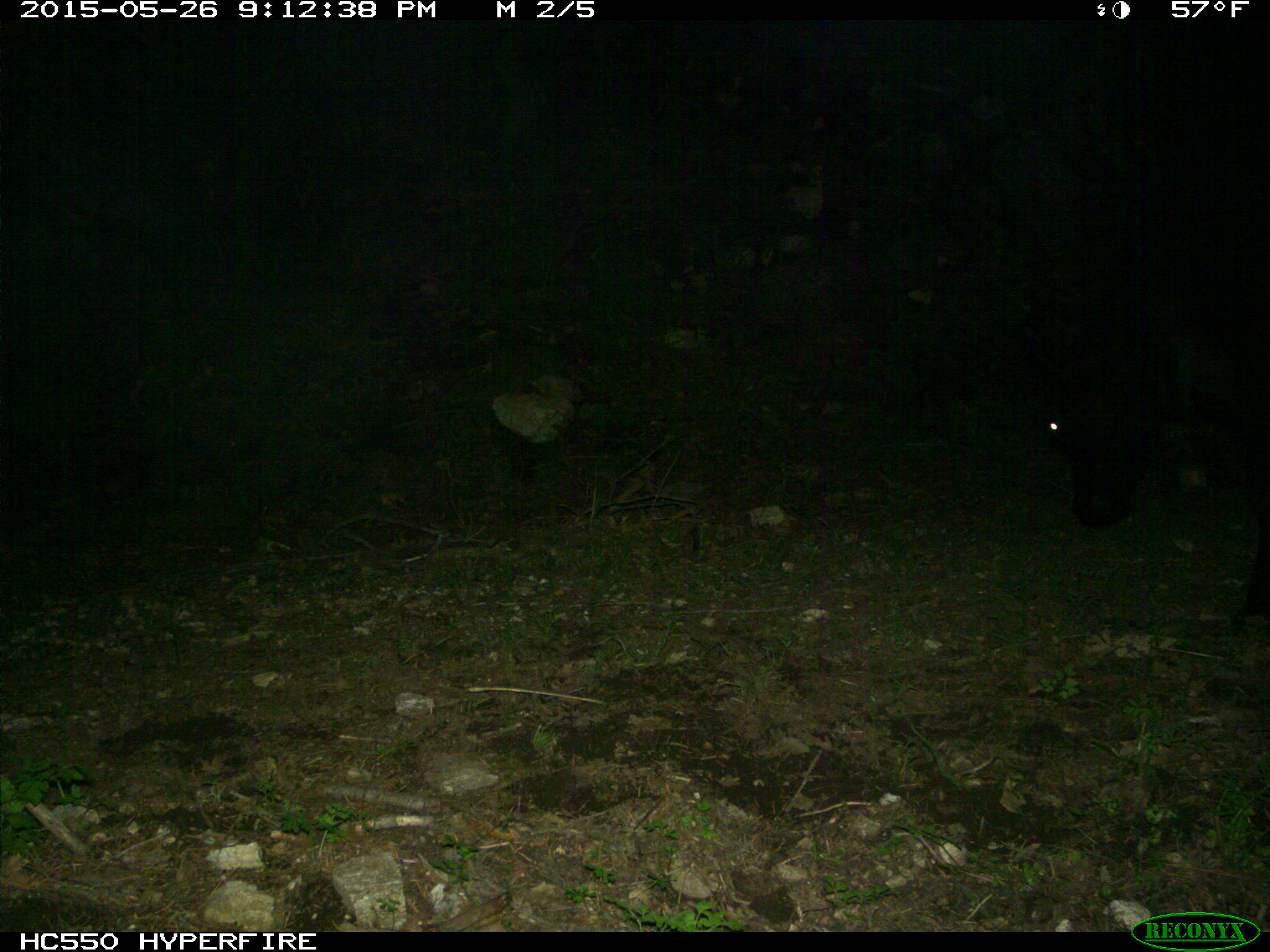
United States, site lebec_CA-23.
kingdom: Animalia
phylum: Chordata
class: Mammalia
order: Artiodactyla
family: Bovidae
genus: Bos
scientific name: Bos taurus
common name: domestic cow